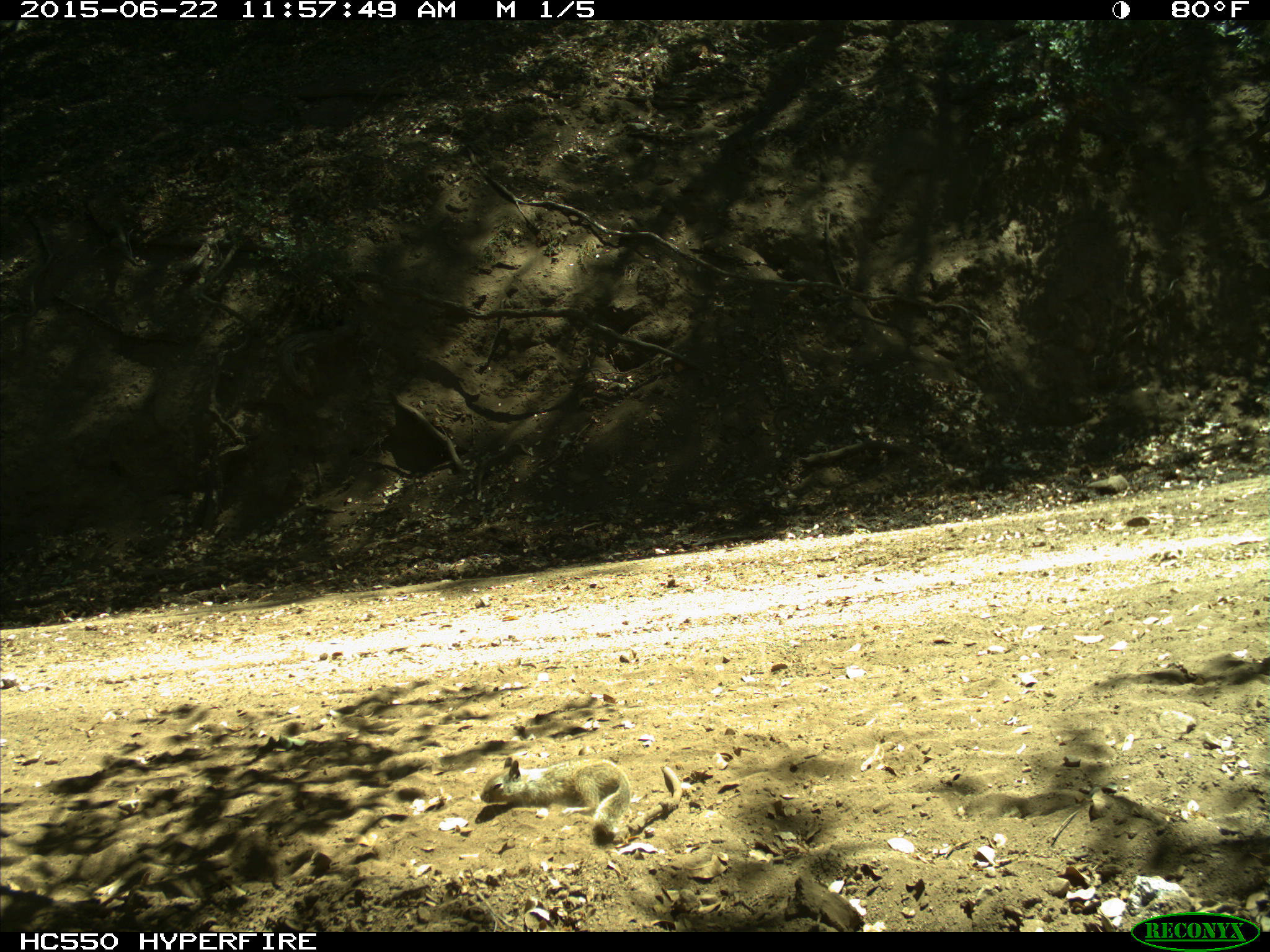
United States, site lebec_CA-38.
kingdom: Animalia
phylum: Chordata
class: Mammalia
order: Rodentia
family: Sciuridae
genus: Otospermophilus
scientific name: Otospermophilus beecheyi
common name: california ground squirrel